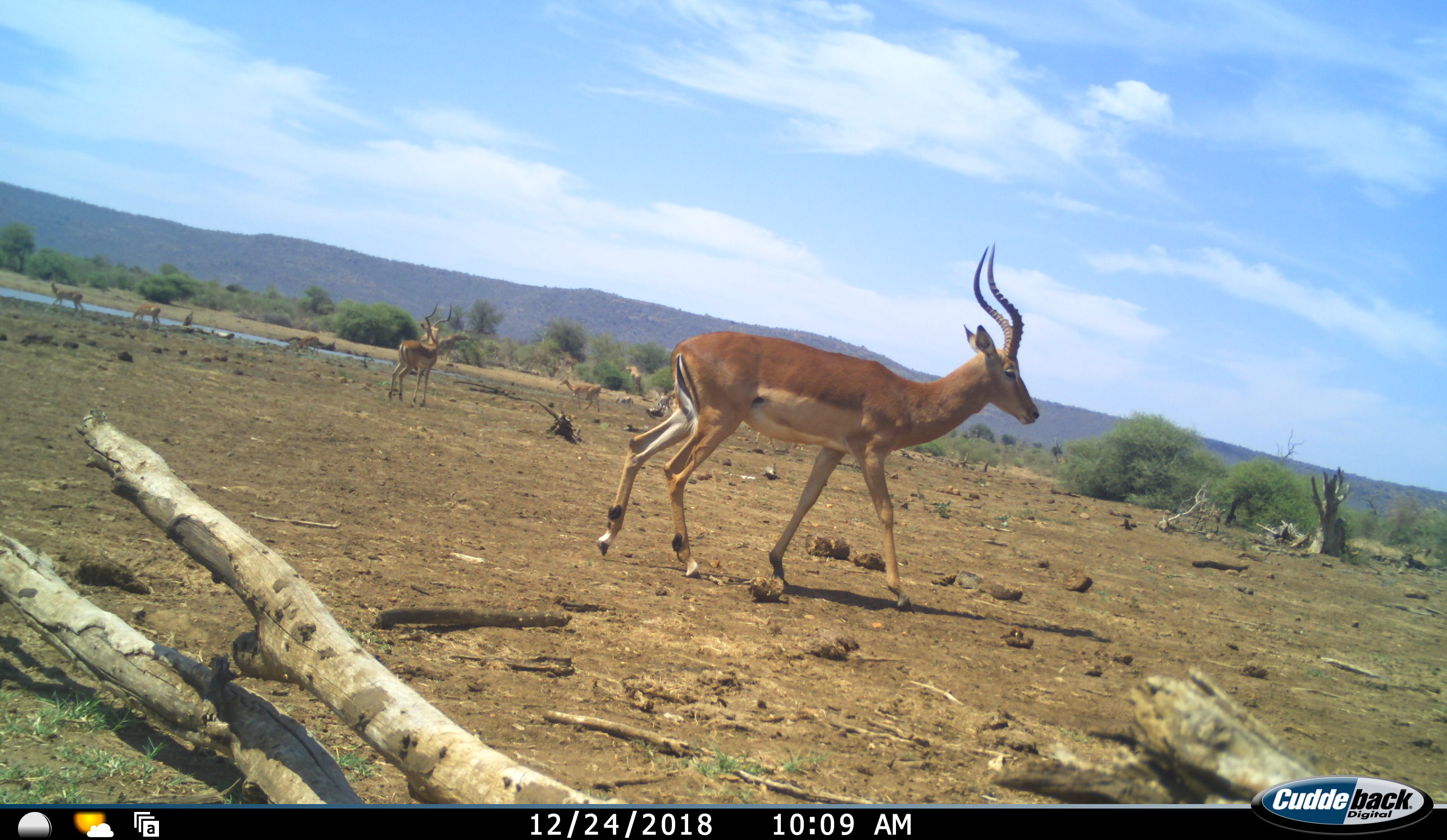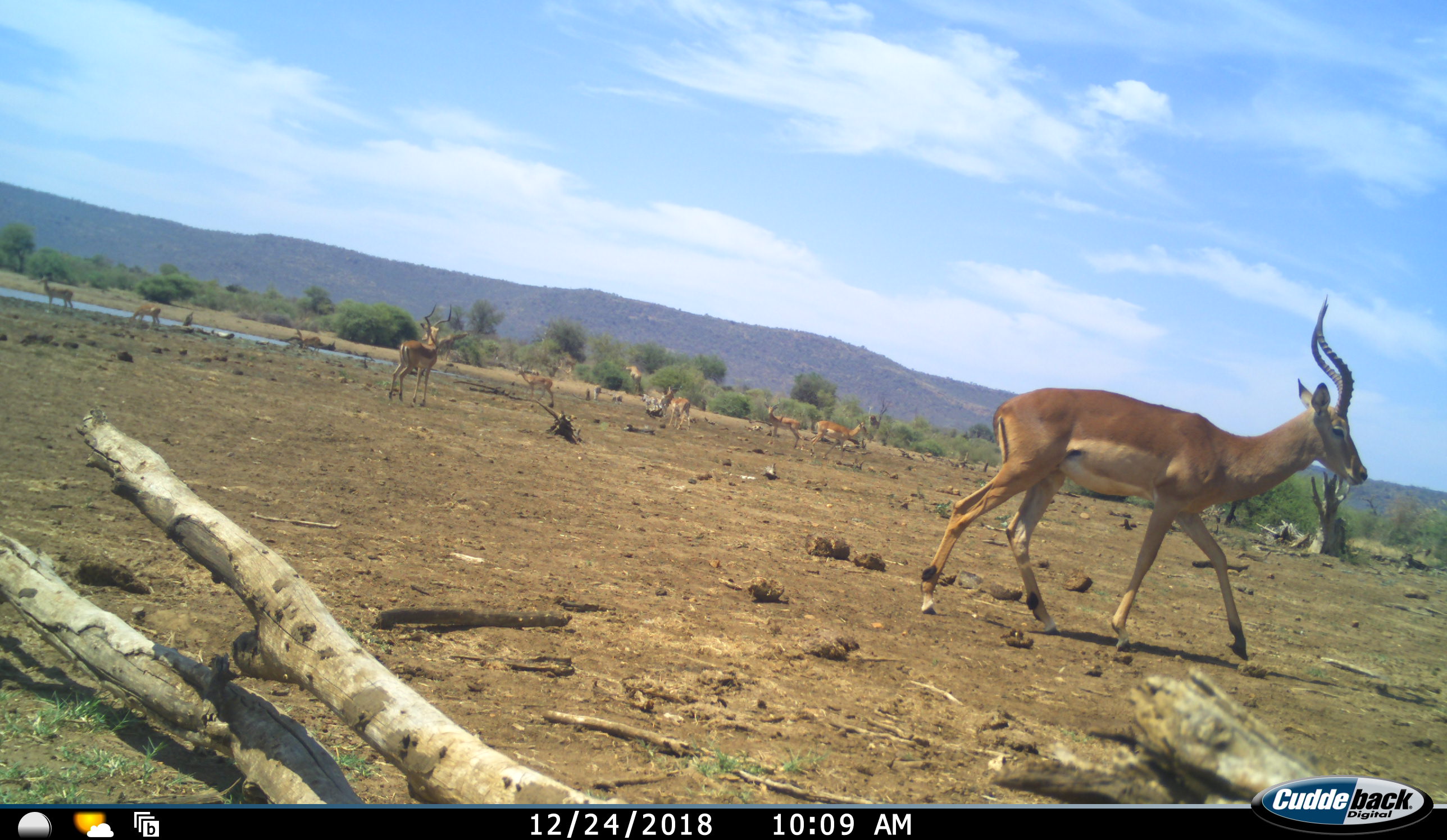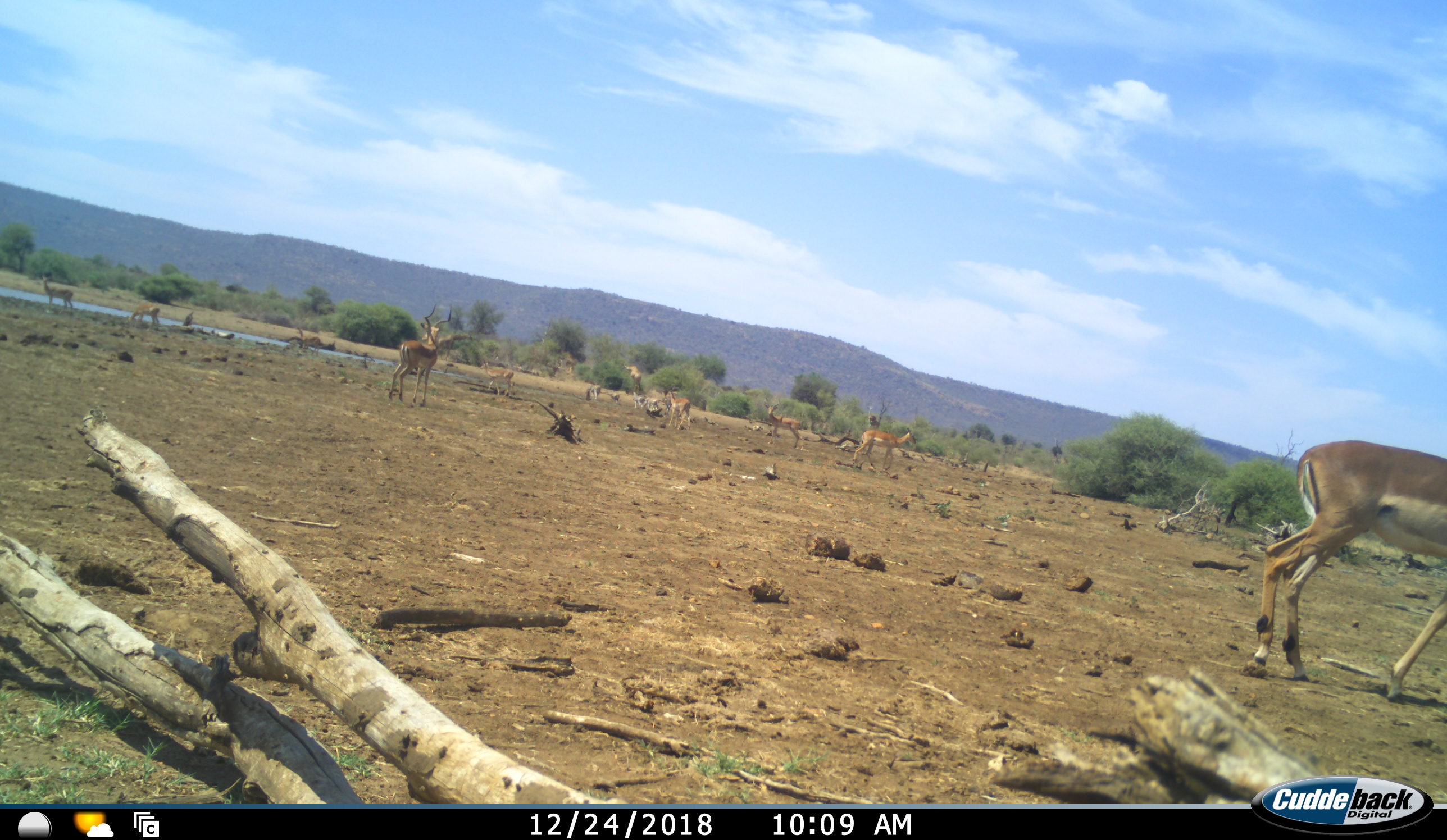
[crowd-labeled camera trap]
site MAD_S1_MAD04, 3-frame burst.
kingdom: Animalia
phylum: Chordata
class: Mammalia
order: Artiodactyla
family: Bovidae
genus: Aepyceros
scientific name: Aepyceros melampus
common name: impala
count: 11-50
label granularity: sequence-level